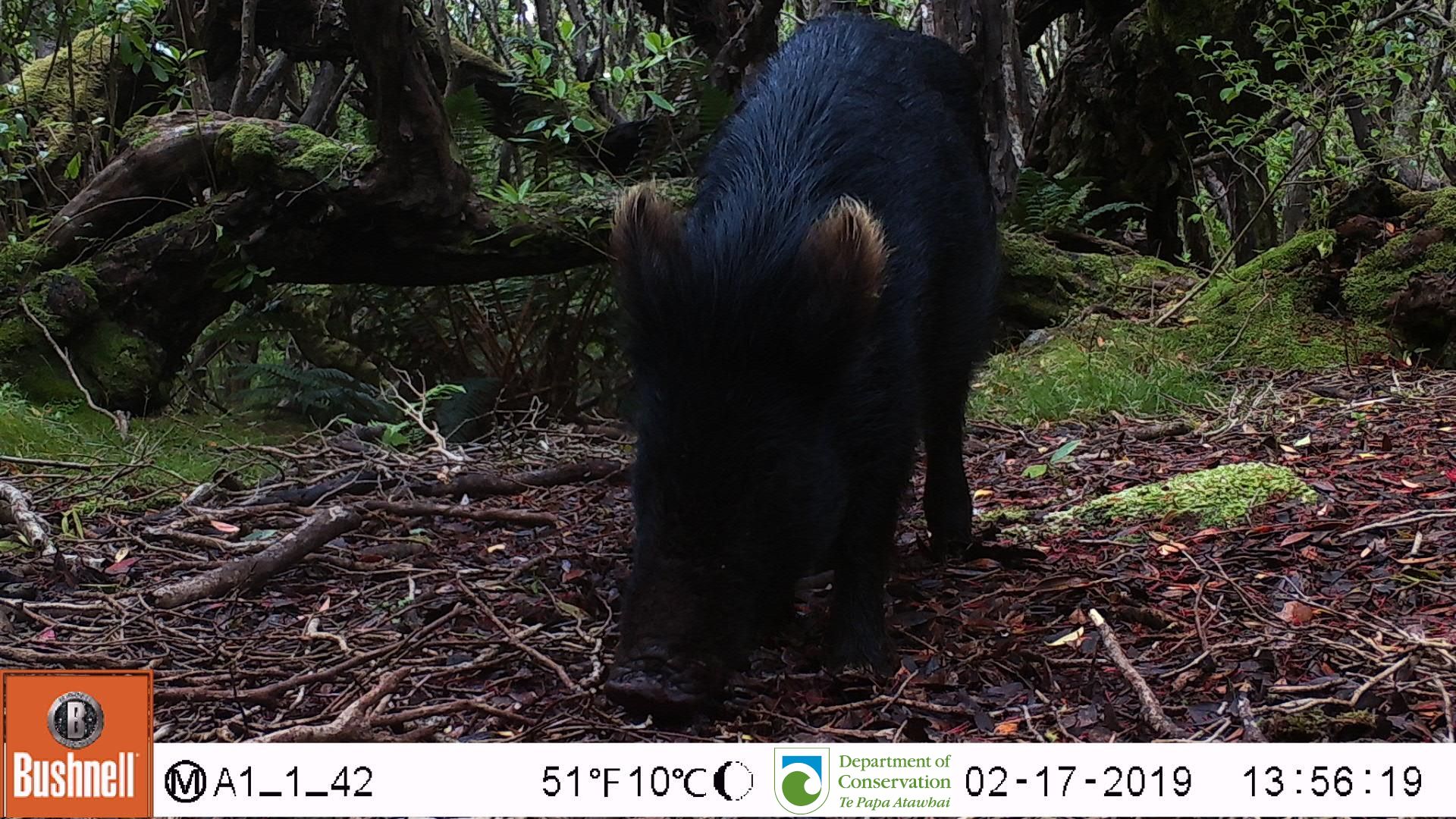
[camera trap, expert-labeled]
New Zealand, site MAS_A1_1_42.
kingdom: Animalia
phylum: Chordata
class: Mammalia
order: Artiodactyla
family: Suidae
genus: Sus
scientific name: Sus scrofa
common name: pig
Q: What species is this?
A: Pig (Sus scrofa).